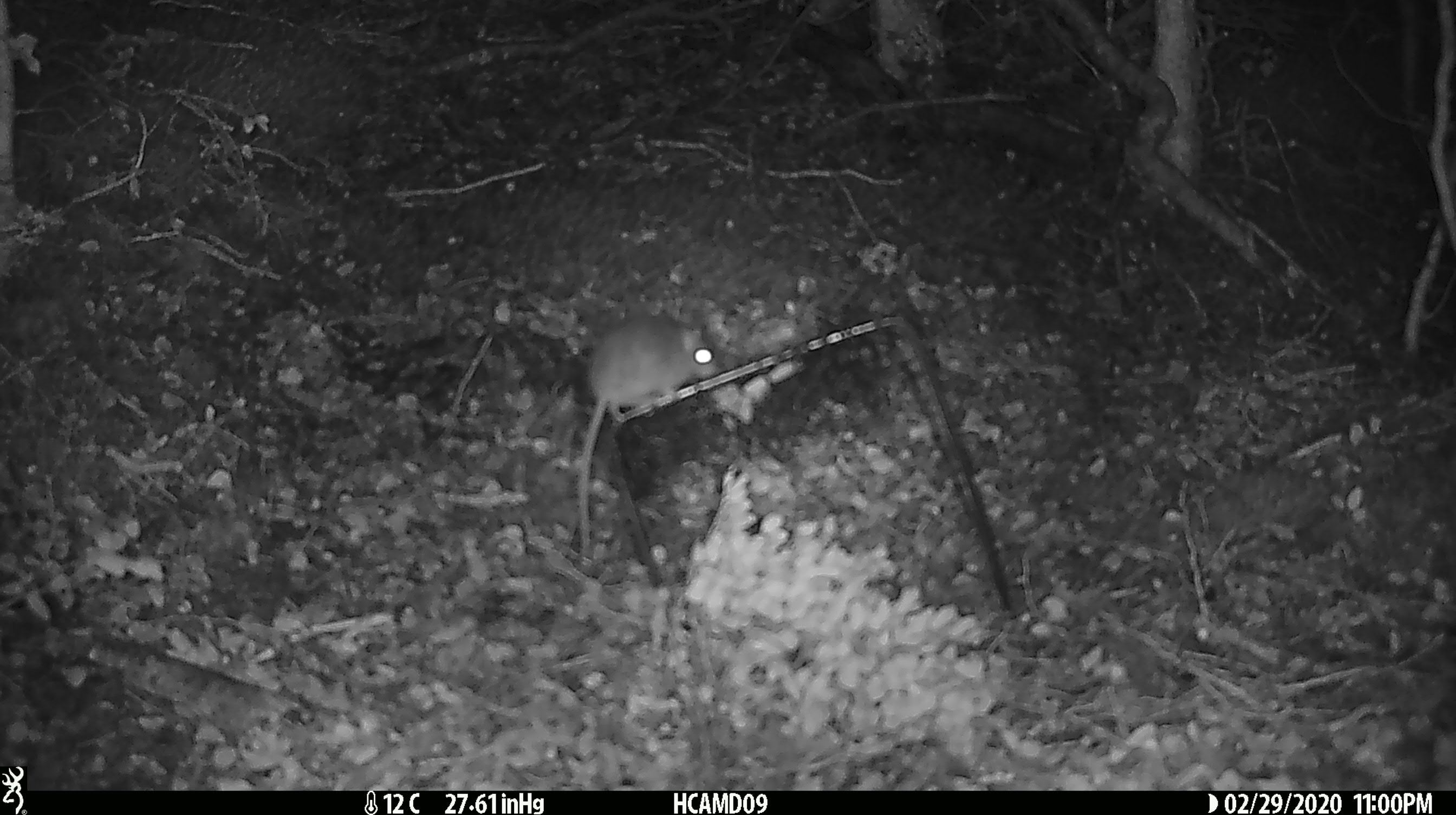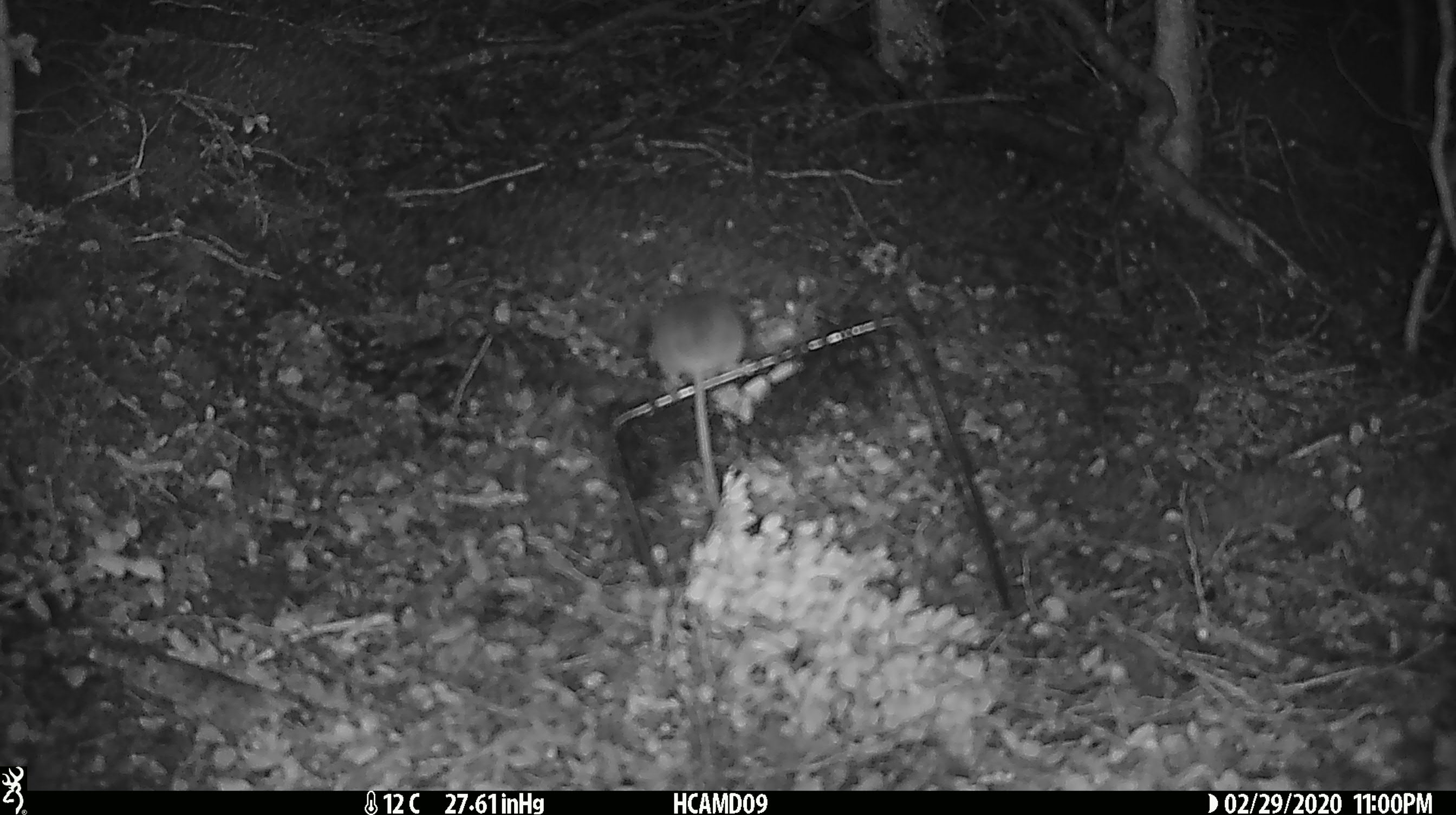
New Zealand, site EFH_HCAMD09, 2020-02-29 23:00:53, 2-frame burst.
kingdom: Animalia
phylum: Chordata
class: Mammalia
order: Rodentia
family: Muridae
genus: Mus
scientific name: Mus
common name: mouse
Mouse (Mus).